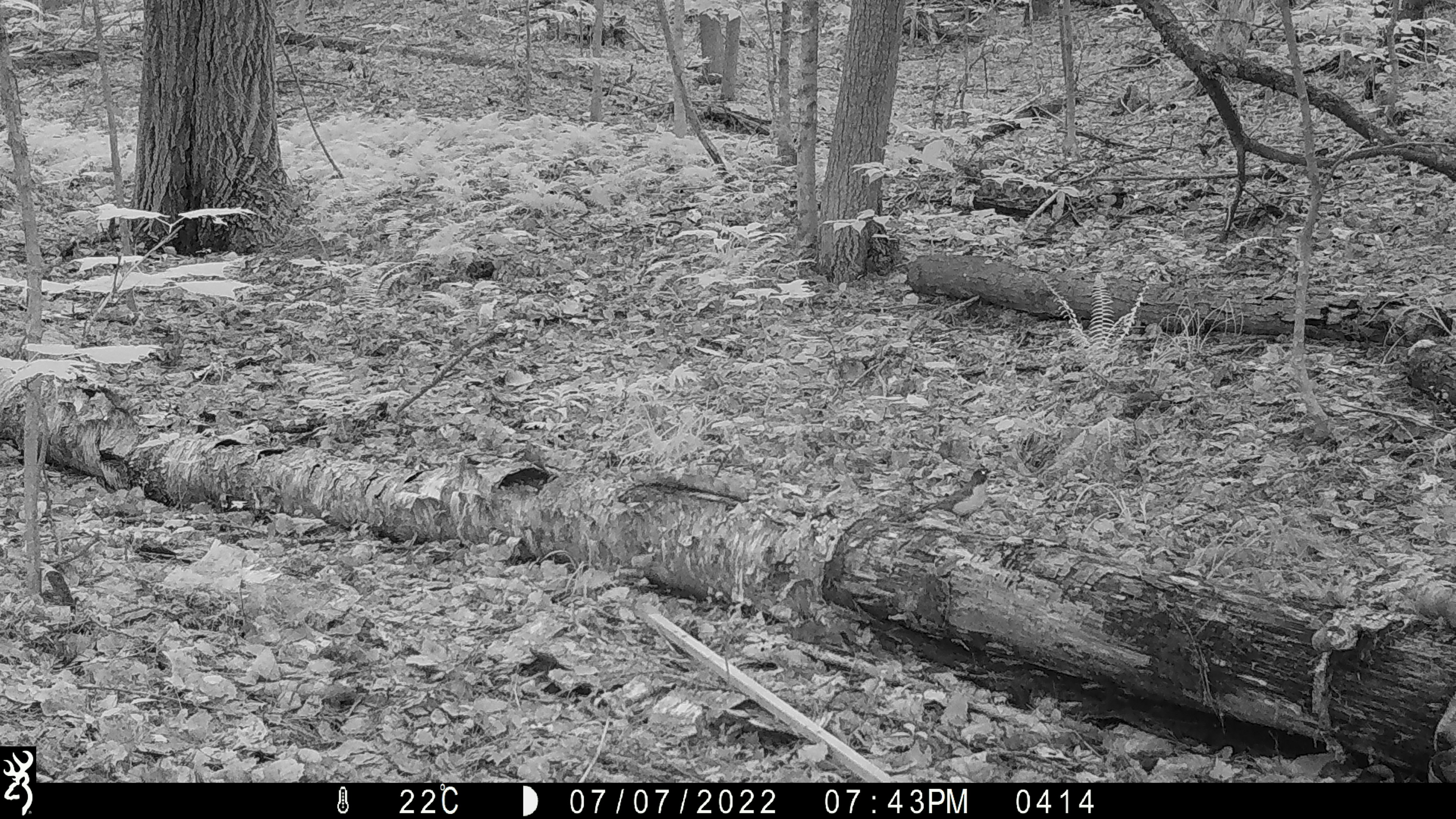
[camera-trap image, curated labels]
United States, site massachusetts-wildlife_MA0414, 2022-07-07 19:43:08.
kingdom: Animalia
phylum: Chordata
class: Aves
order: Passeriformes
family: Turdidae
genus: Turdus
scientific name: Turdus migratorius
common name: american robin